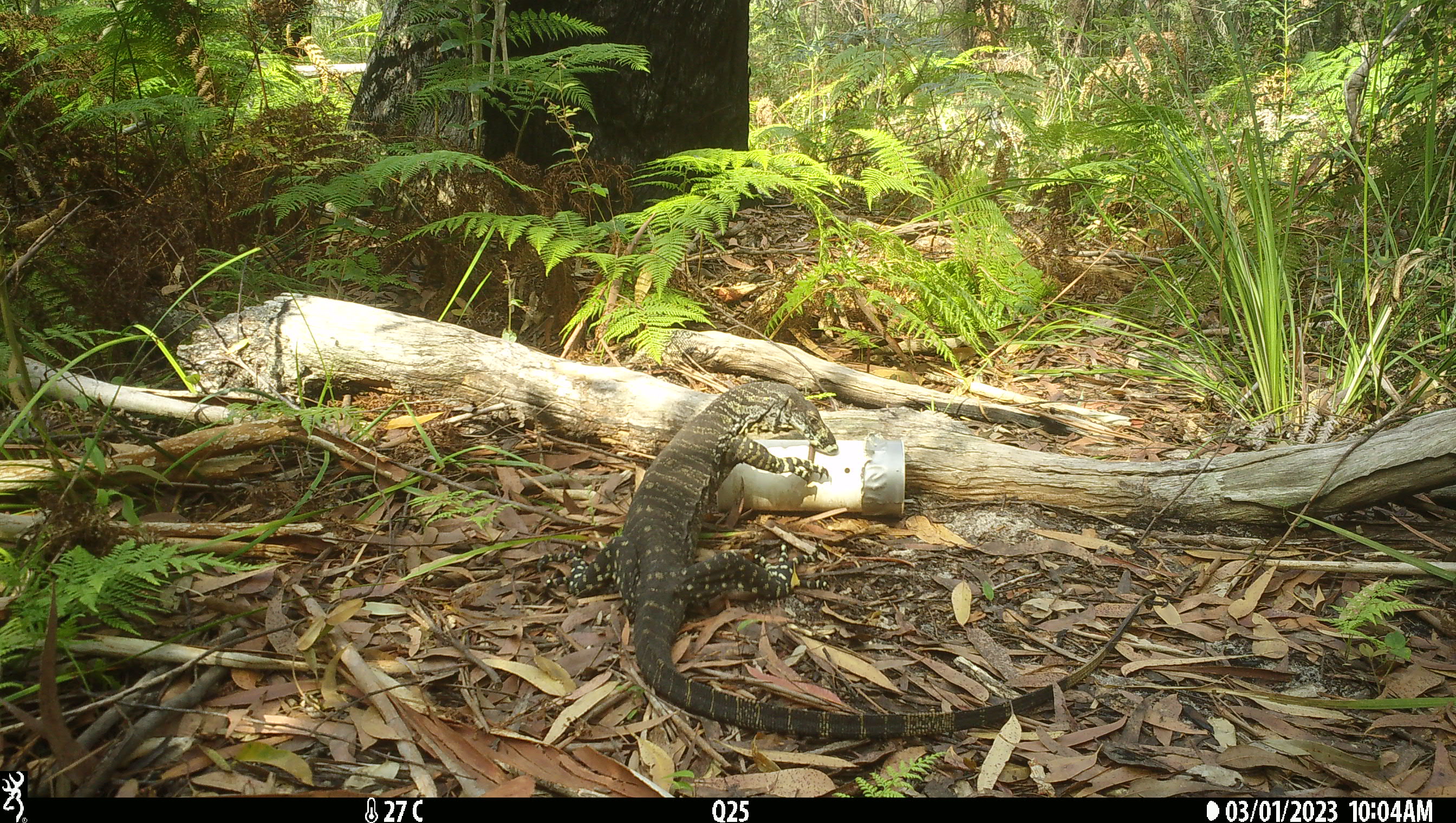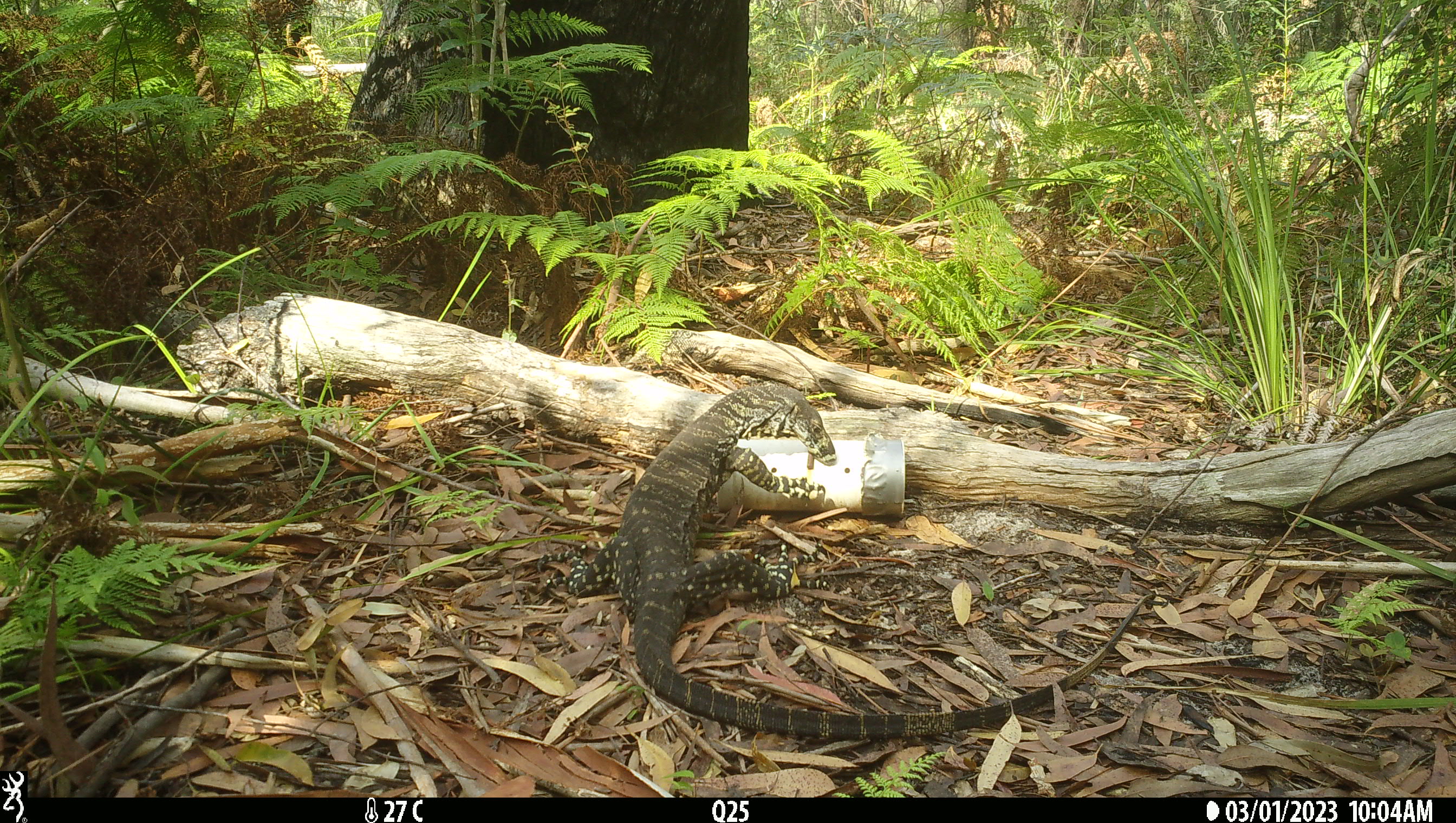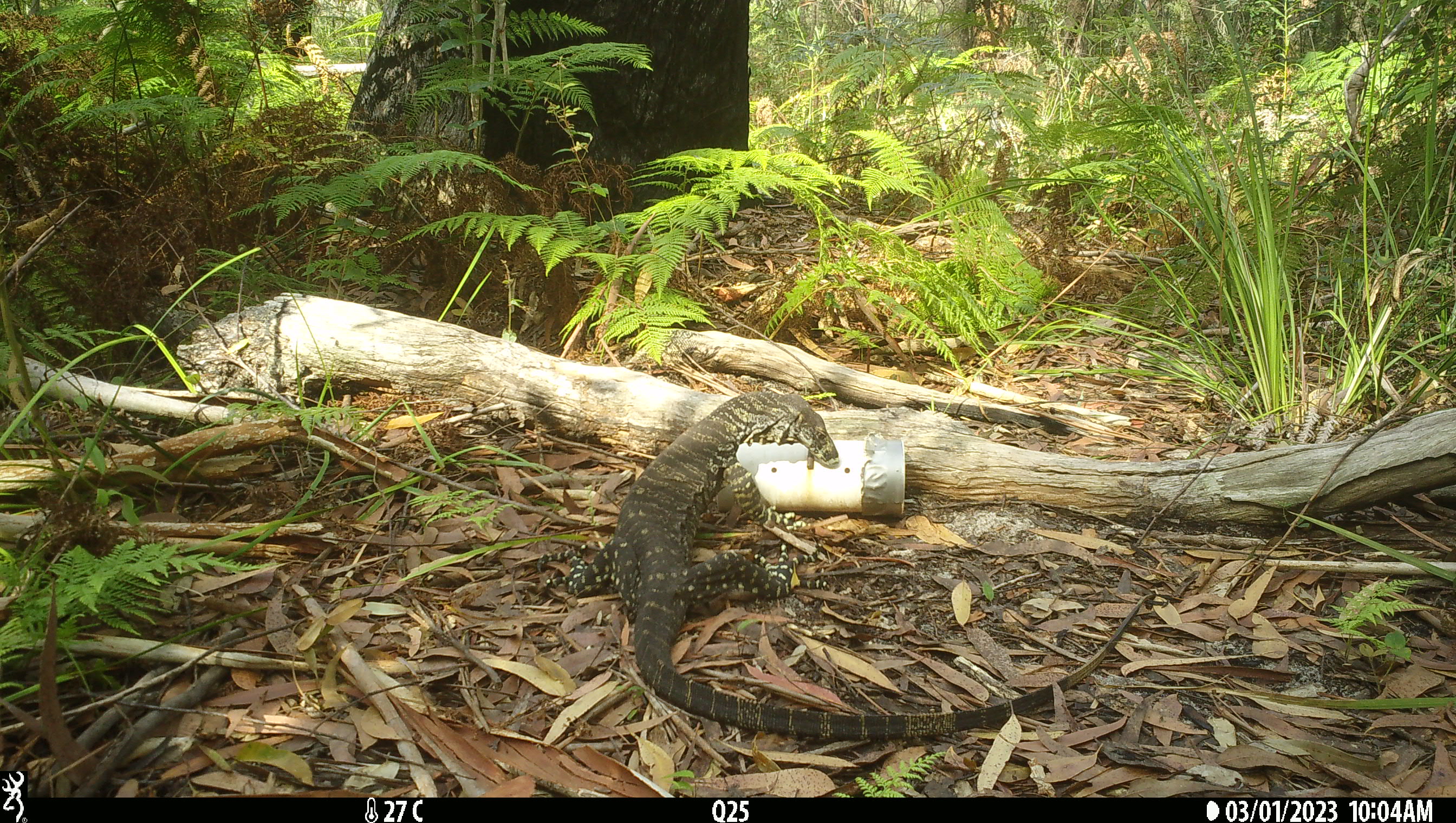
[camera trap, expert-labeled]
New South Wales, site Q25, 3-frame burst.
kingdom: Animalia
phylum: Chordata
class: Reptilia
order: Squamata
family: Varanidae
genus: Varanus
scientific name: Varanus varius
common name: lace monitor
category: goanna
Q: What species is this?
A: Goanna (lace monitor) (Varanus varius).